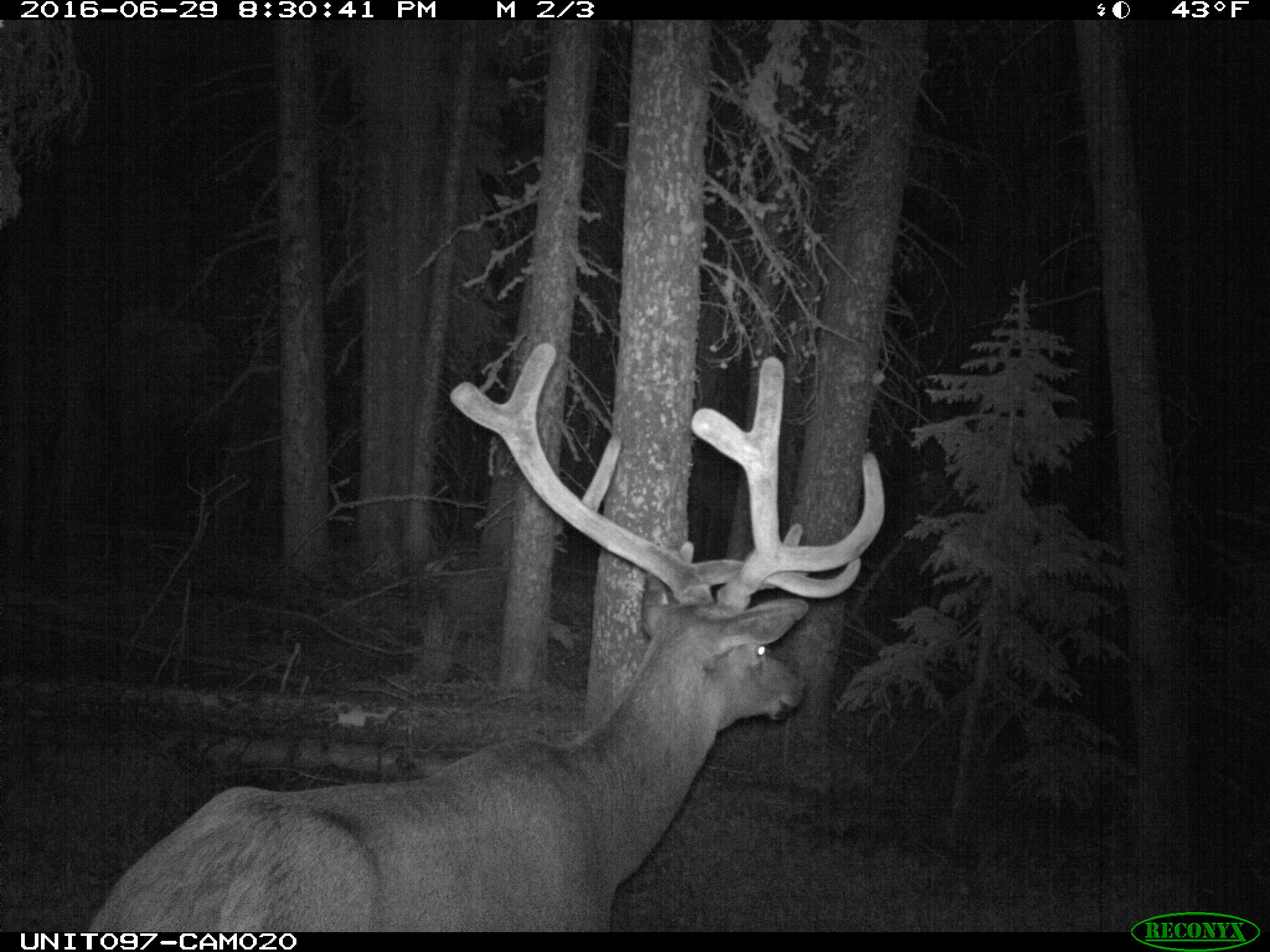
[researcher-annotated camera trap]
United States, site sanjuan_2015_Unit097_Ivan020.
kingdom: Animalia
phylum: Chordata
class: Mammalia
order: Artiodactyla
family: Cervidae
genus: Cervus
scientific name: Cervus elaphus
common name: red deer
Cervus elaphus (red deer).